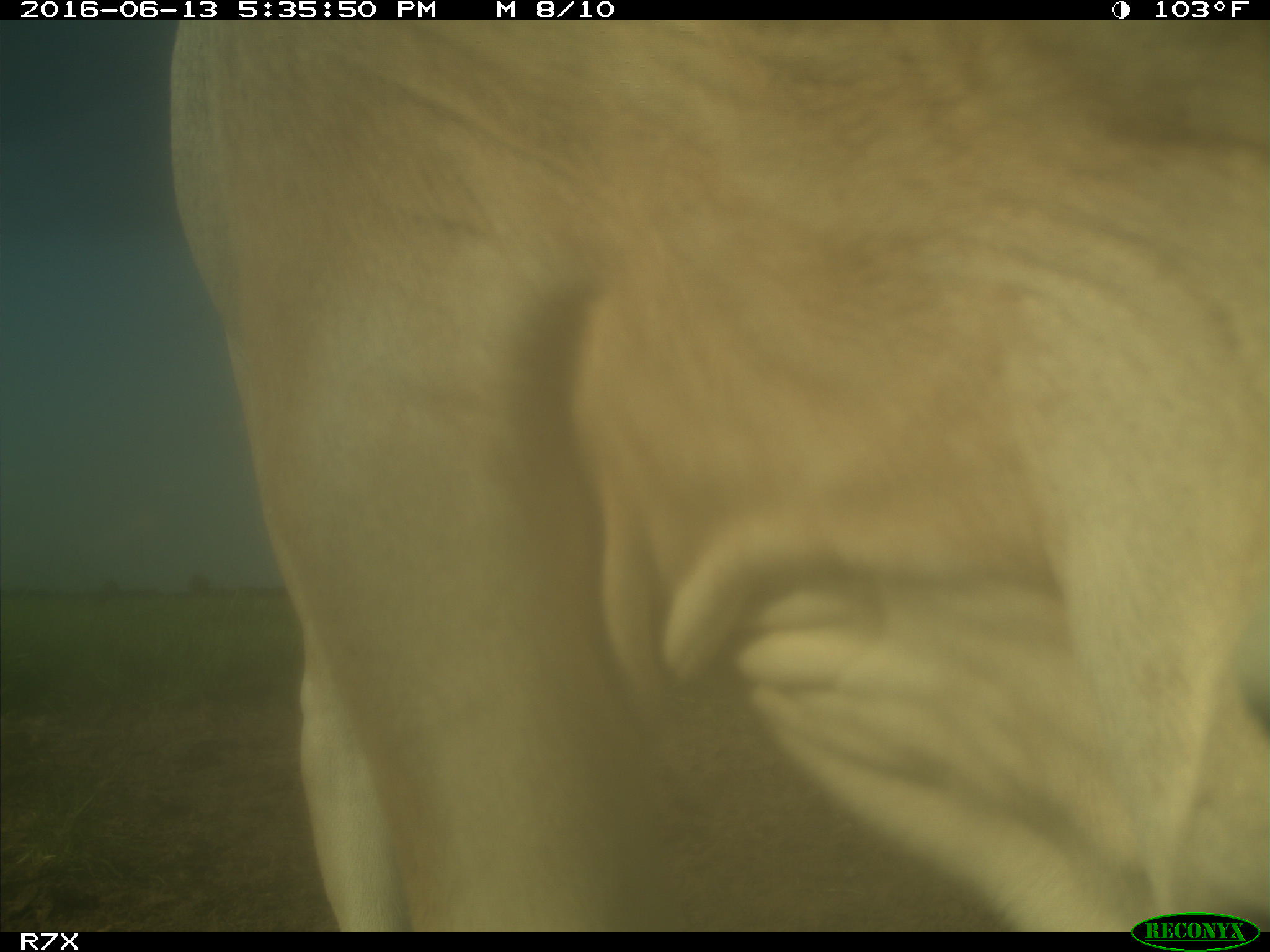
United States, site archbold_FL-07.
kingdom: Animalia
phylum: Chordata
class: Mammalia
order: Artiodactyla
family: Bovidae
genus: Bos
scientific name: Bos taurus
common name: domestic cow